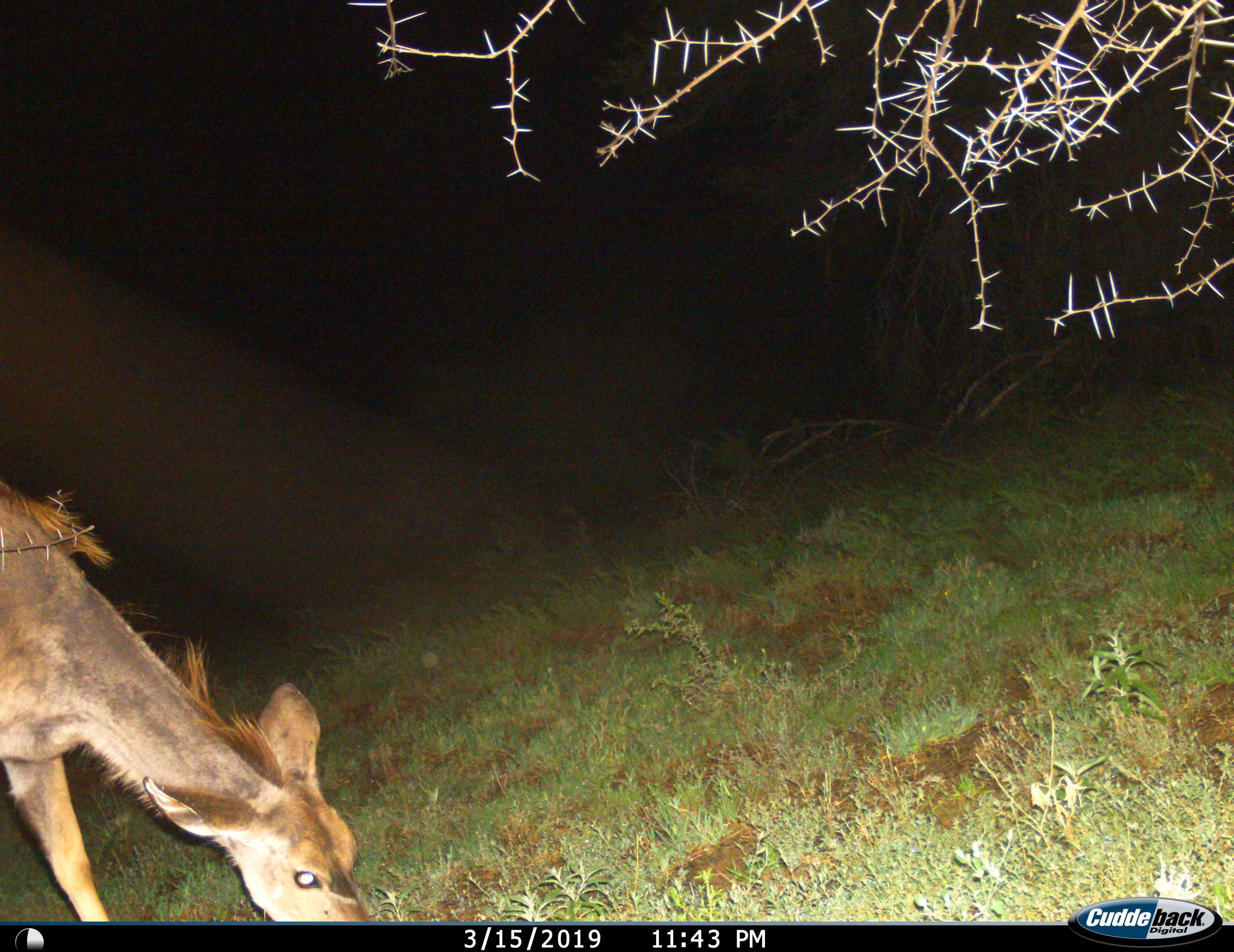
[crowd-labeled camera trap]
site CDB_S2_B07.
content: unidentified animal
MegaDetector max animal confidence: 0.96